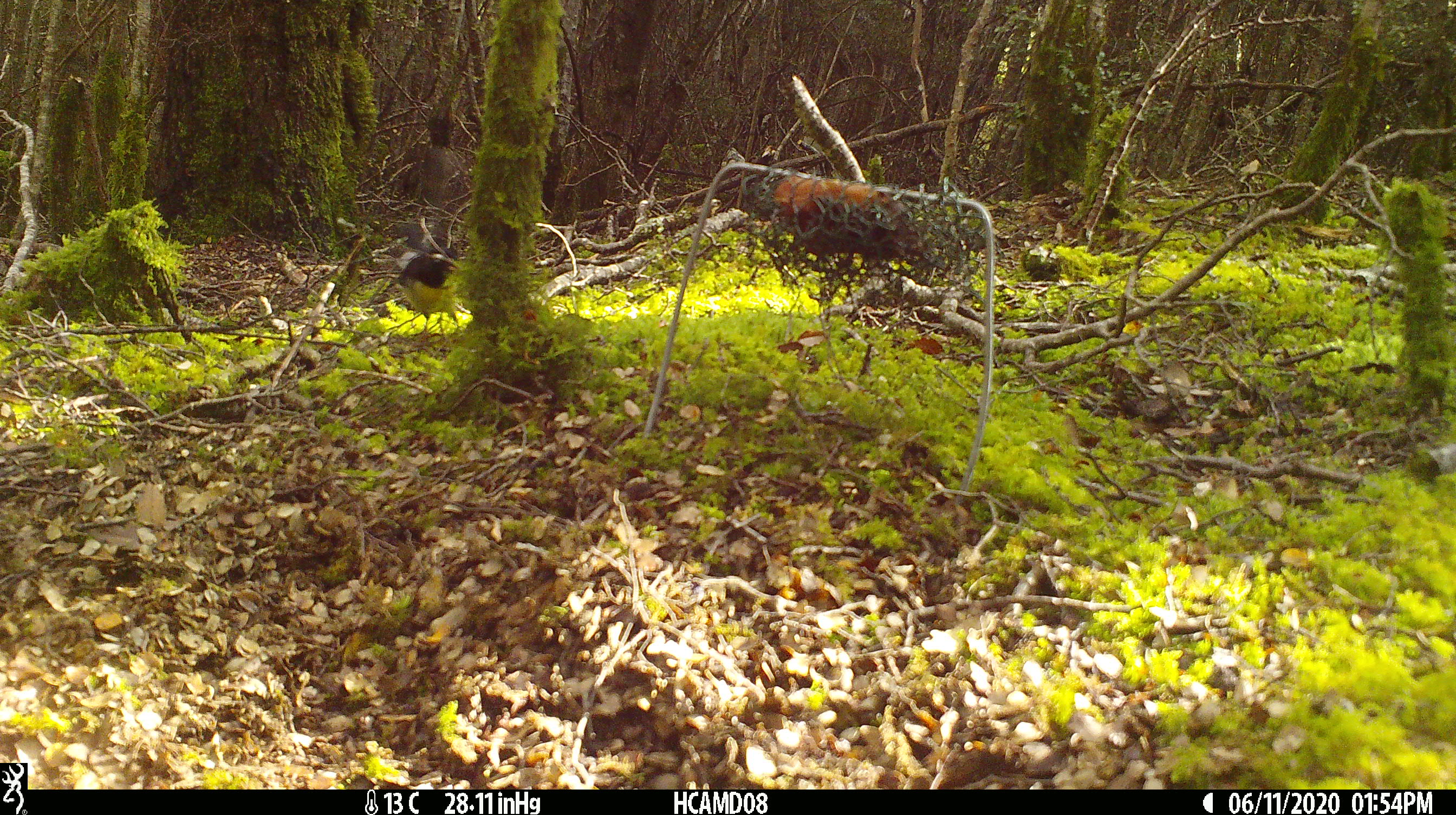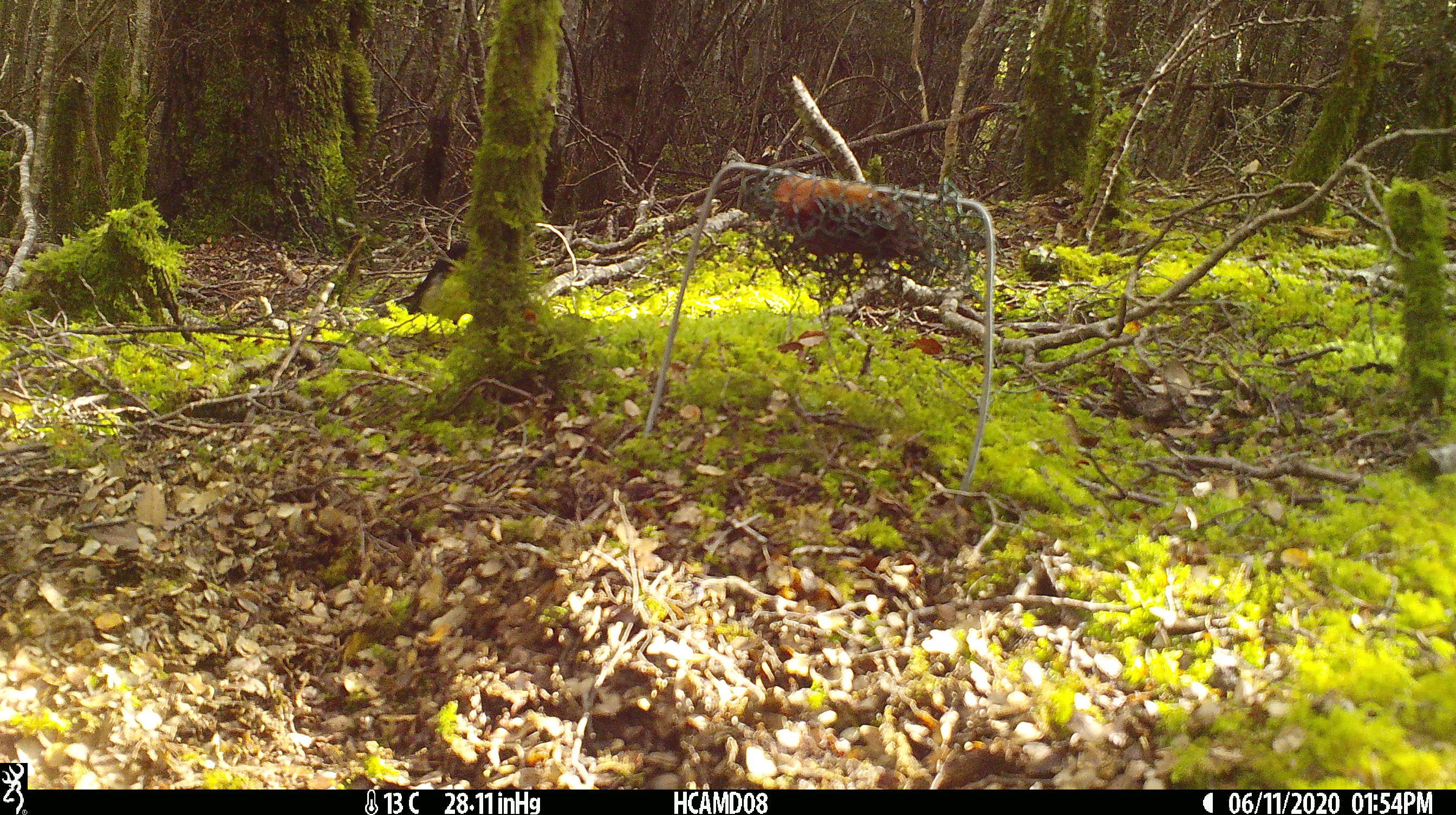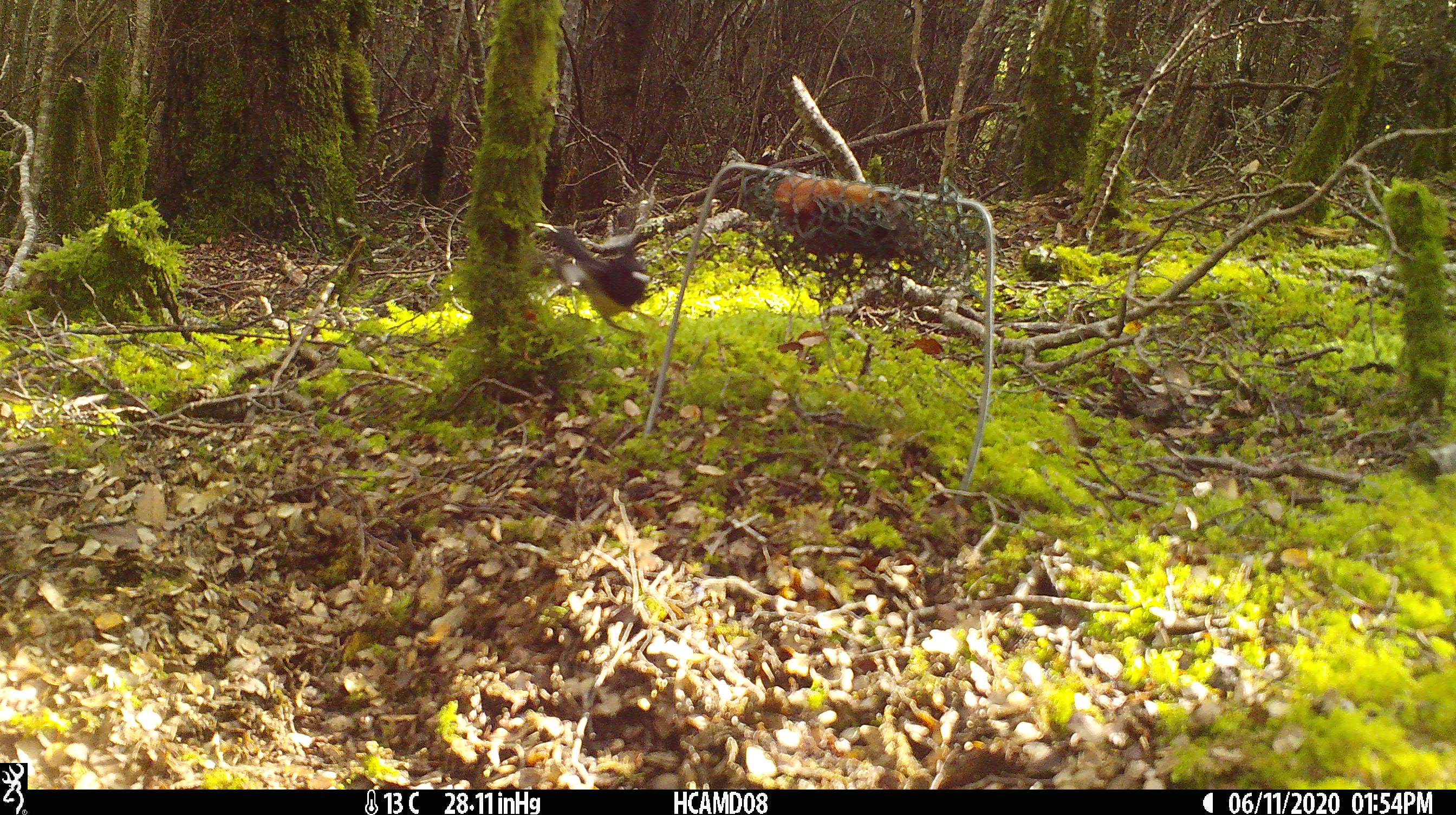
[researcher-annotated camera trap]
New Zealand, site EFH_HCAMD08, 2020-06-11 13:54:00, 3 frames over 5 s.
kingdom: Animalia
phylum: Chordata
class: Aves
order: Passeriformes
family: Petroicidae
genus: Petroica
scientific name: Petroica macrocephala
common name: tomtit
Tomtit (Petroica macrocephala).